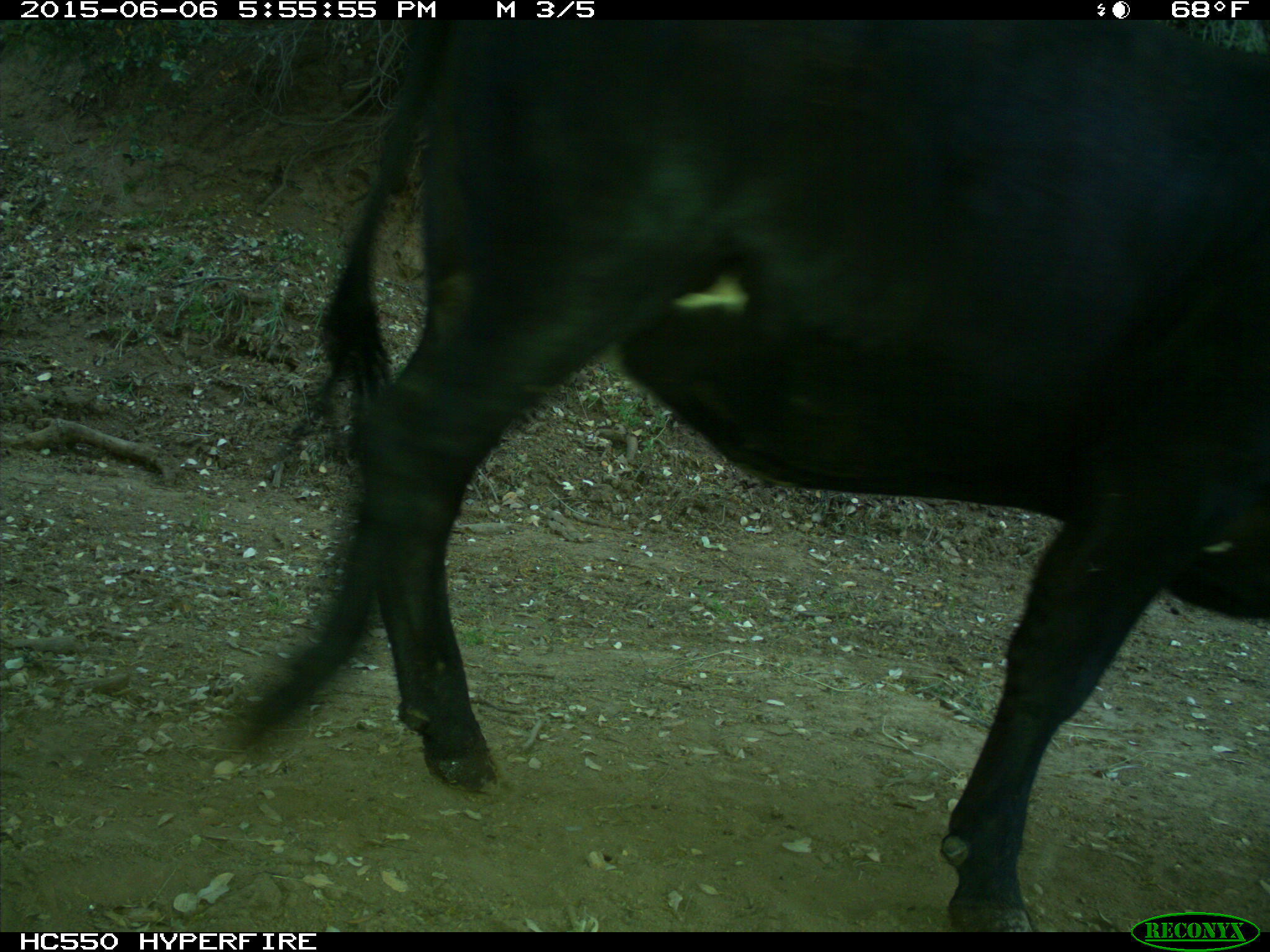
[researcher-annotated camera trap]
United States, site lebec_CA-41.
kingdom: Animalia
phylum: Chordata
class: Mammalia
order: Artiodactyla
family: Bovidae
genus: Bos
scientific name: Bos taurus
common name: domestic cow